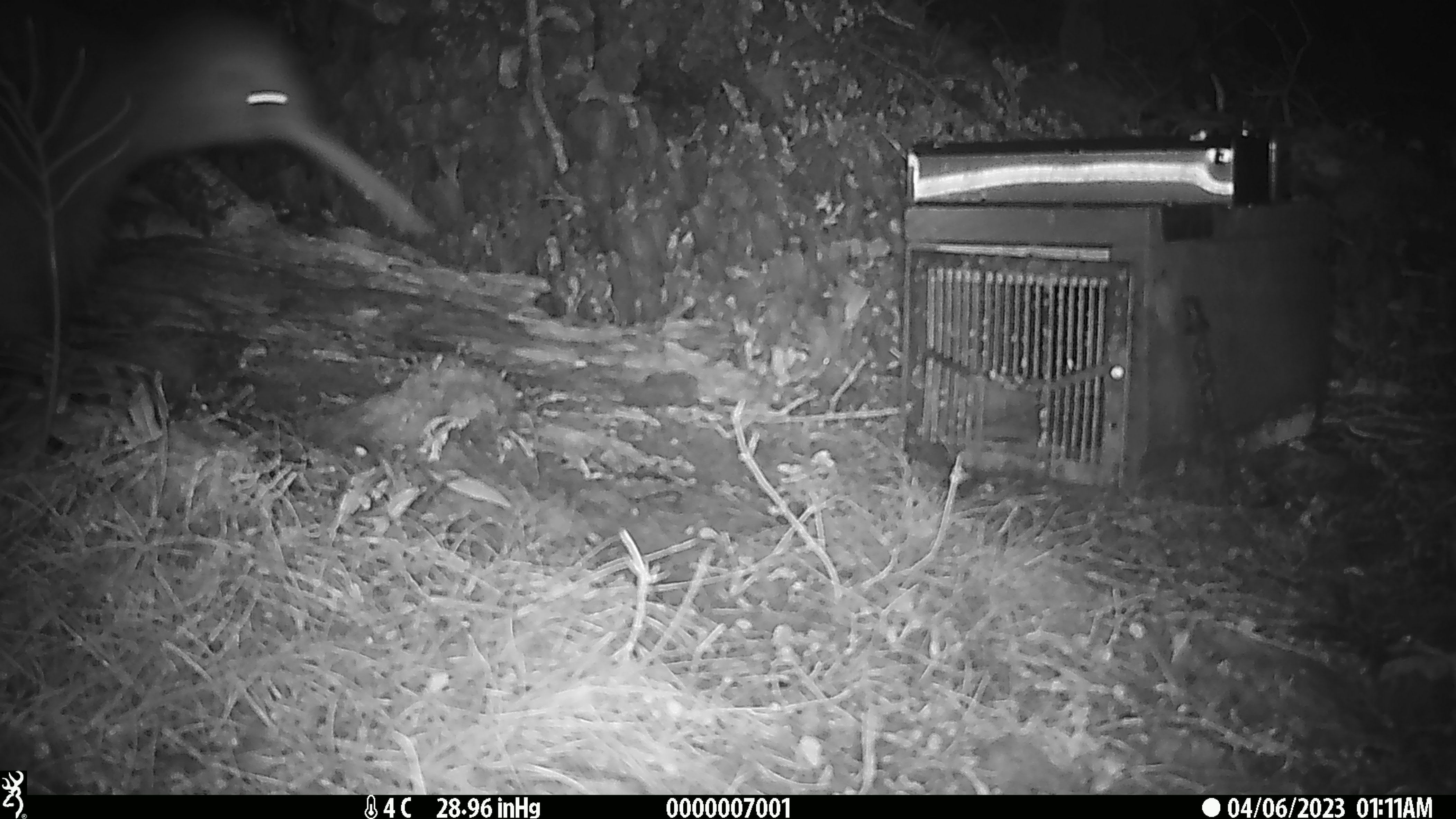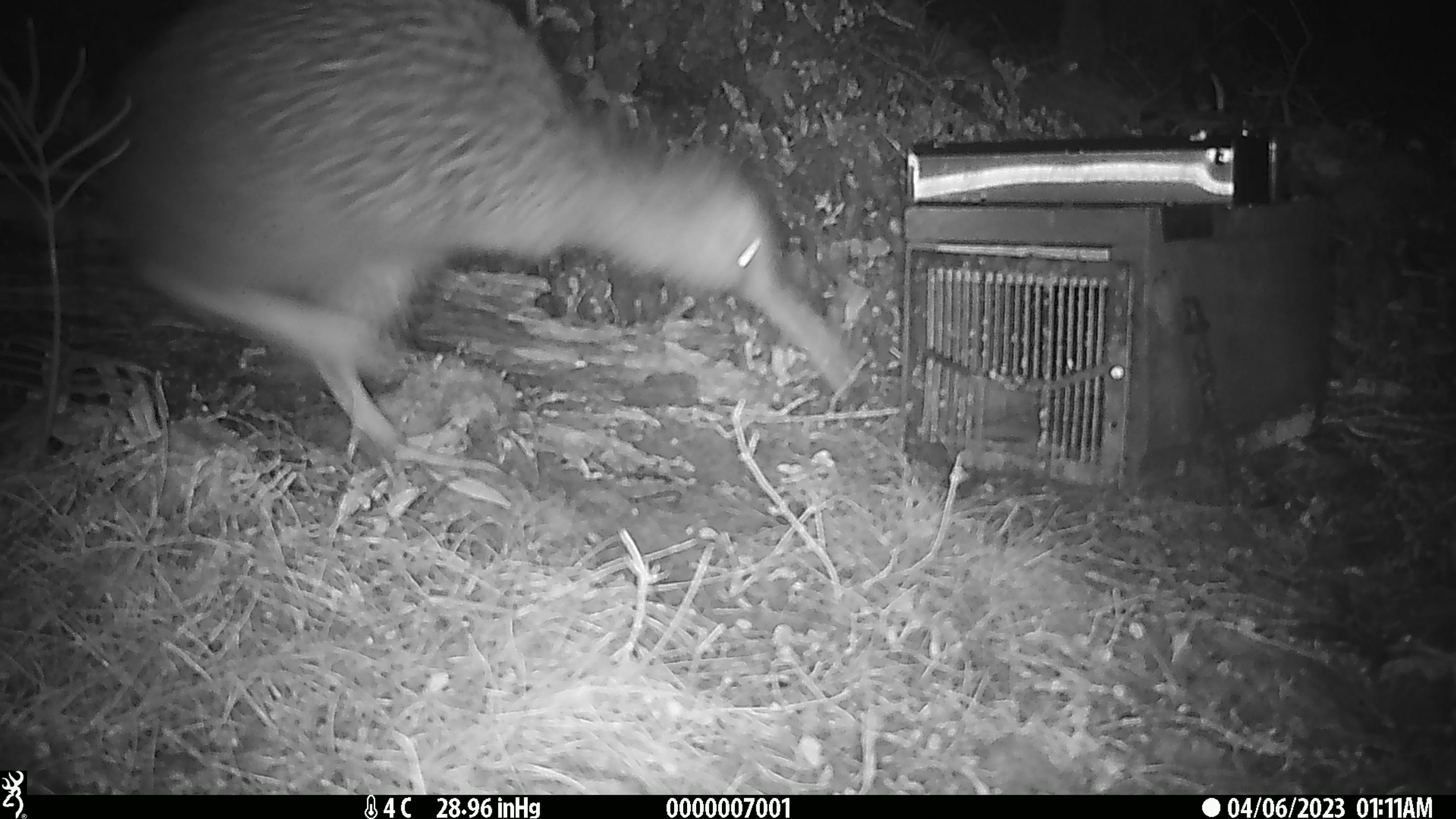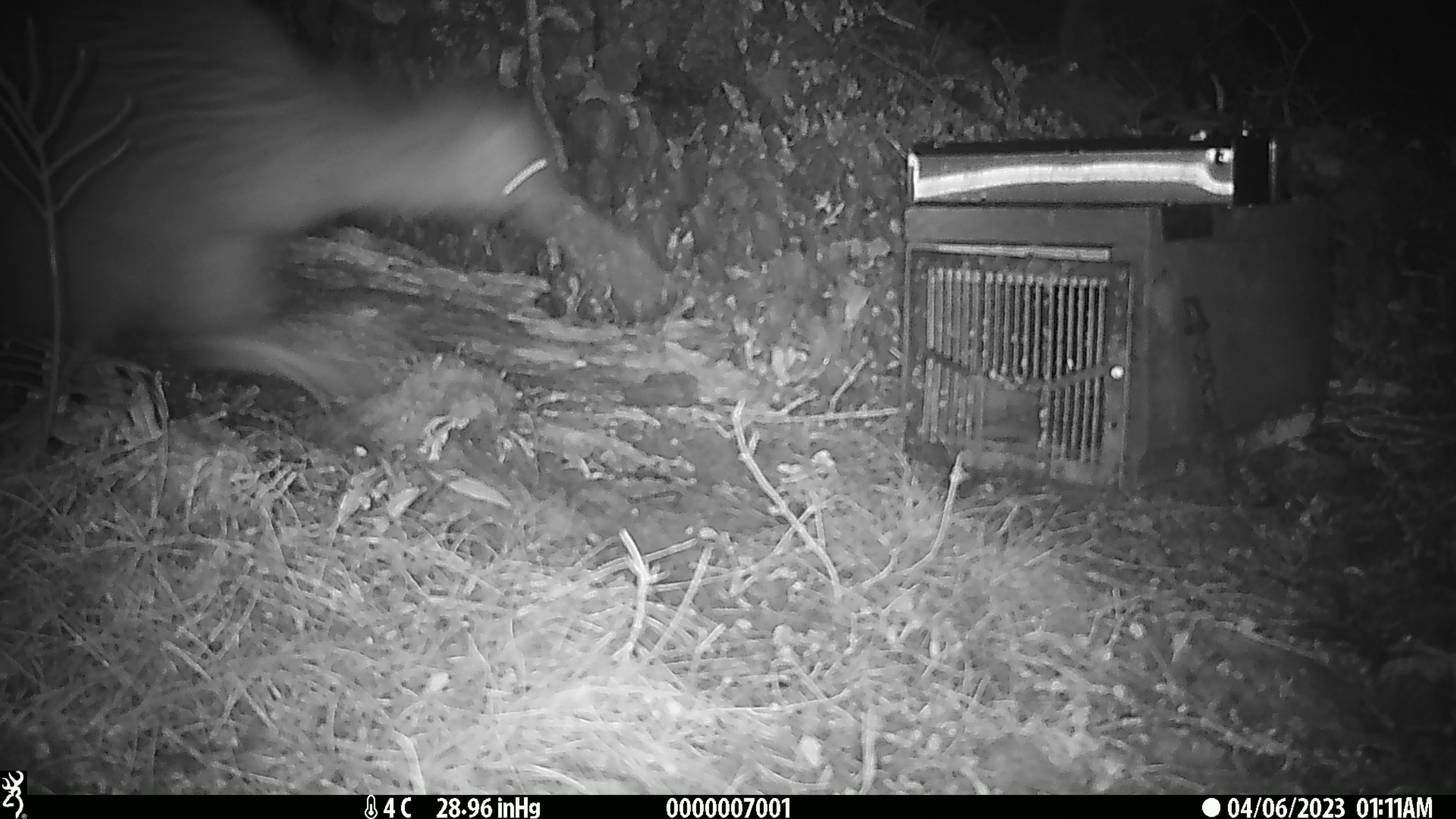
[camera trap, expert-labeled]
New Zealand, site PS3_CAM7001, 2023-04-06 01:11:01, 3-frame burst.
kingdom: Animalia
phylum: Chordata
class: Aves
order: Apterygiformes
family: Apterygidae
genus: Apteryx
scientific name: Apteryx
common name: kiwi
Kiwi (Apteryx).